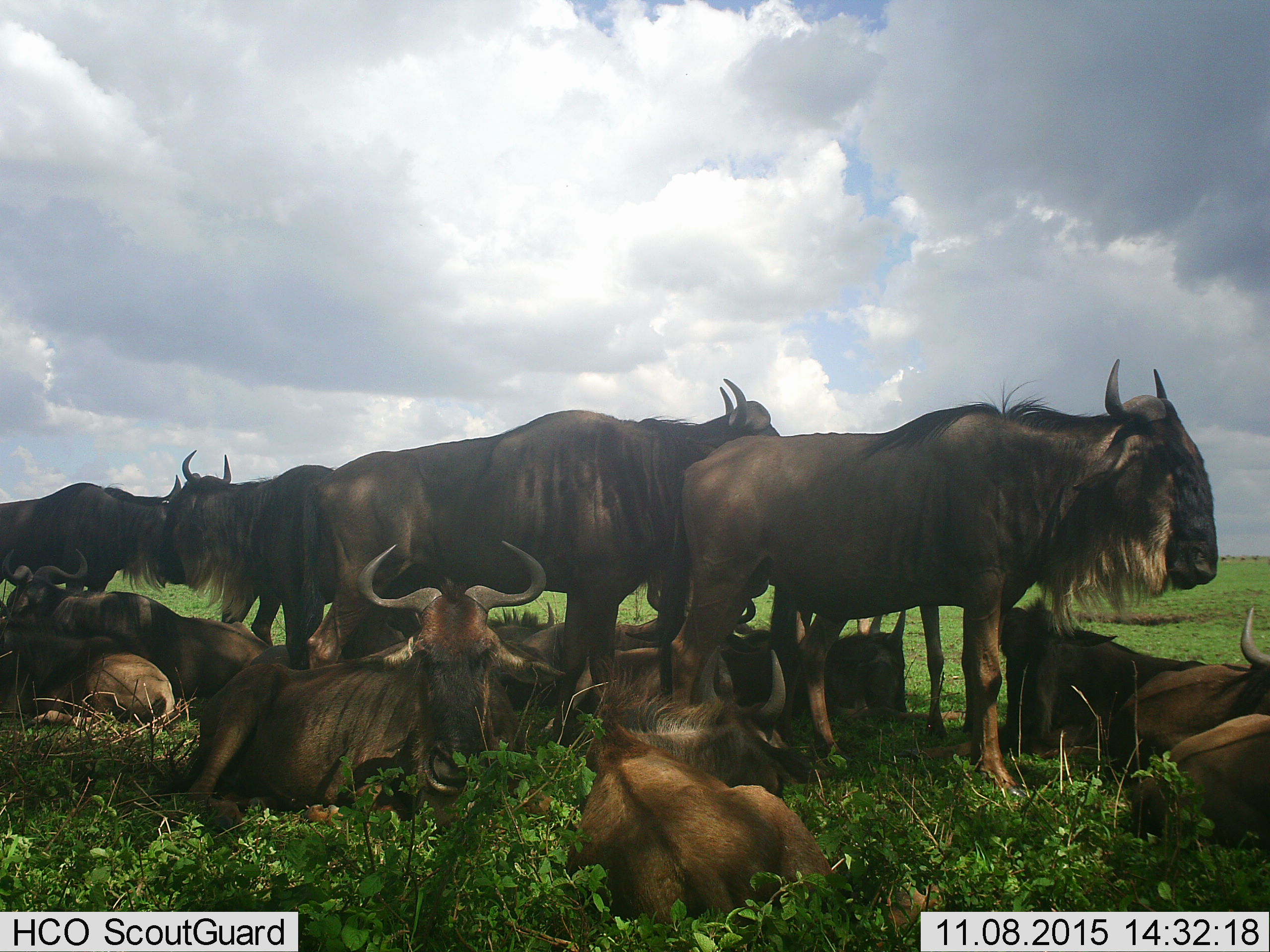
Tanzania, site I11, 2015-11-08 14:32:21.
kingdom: Animalia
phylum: Chordata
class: Mammalia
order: Artiodactyla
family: Bovidae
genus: Connochaetes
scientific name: Connochaetes taurinus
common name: blue wildebeest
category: wildebeest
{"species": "wildebeest (blue wildebeest) (Connochaetes taurinus)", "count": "11-50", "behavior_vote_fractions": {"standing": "90%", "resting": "100%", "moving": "0%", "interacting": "20%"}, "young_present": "20%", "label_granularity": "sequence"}